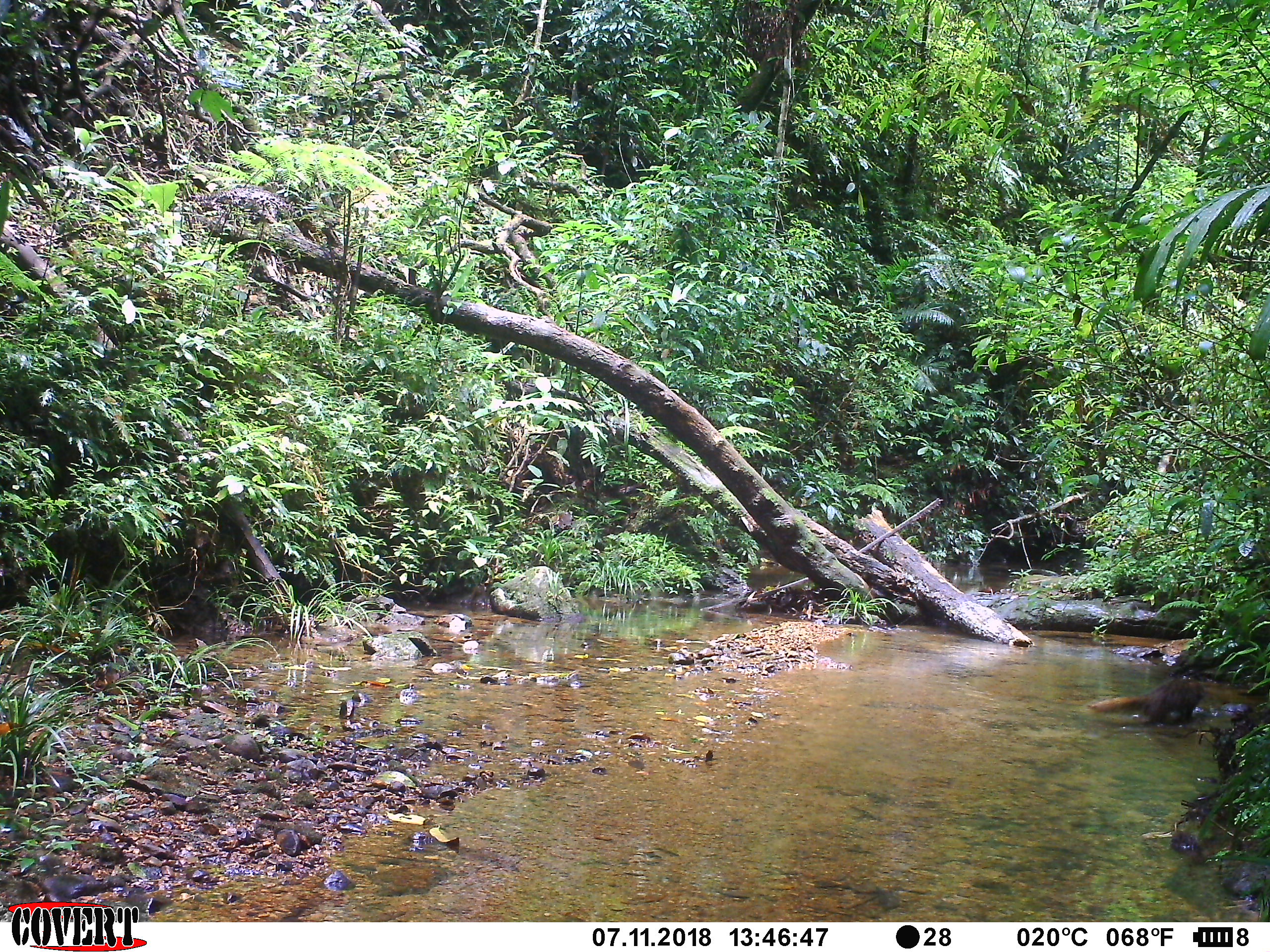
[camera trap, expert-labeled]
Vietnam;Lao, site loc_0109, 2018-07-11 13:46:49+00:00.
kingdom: Animalia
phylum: Chordata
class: Mammalia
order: Carnivora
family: Herpestidae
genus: Urva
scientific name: Urva urva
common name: crab-eating mongoose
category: crab eating mongoose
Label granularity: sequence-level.